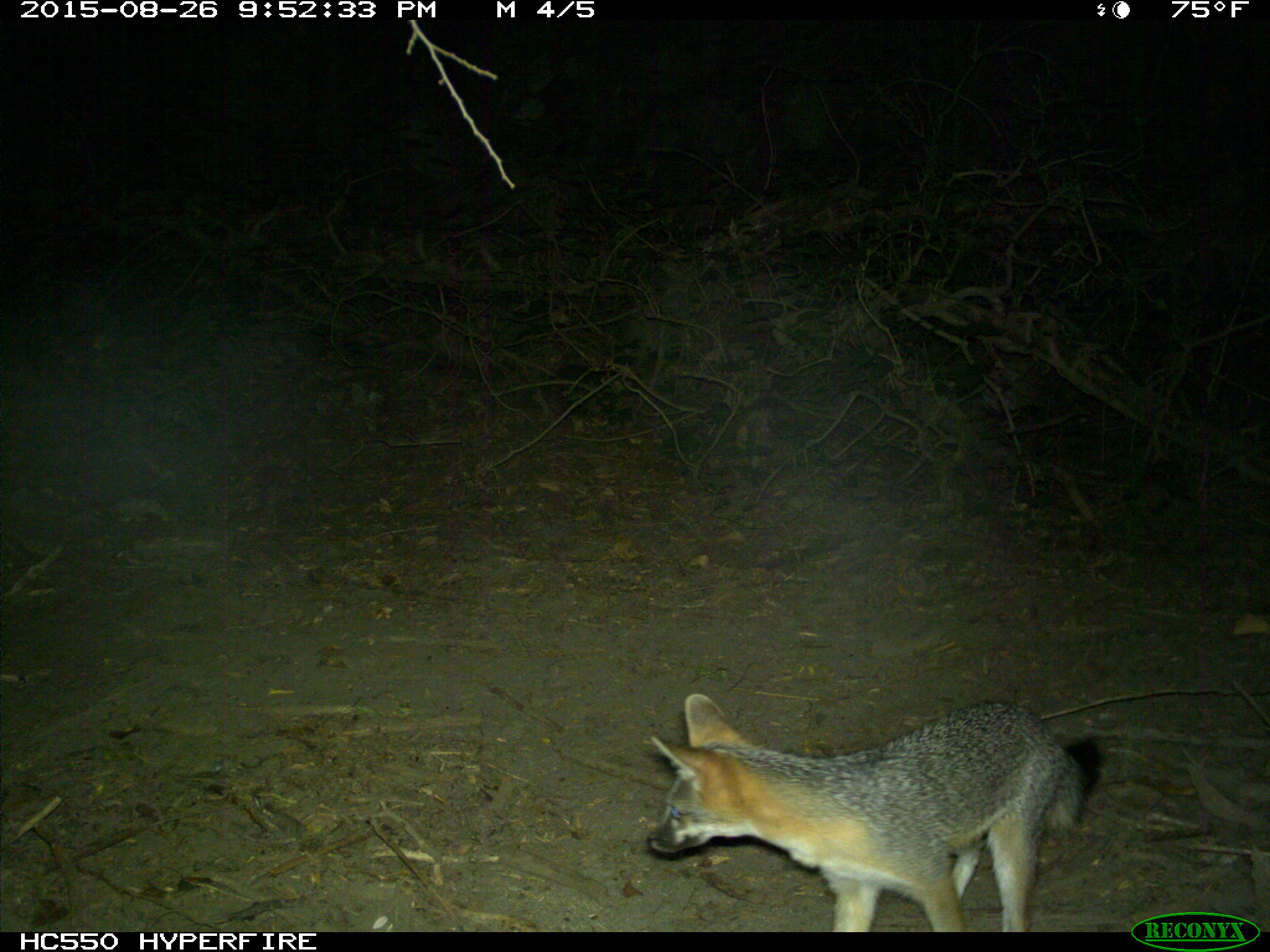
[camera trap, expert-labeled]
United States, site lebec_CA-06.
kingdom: Animalia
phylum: Chordata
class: Mammalia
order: Carnivora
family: Canidae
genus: Urocyon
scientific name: Urocyon cinereoargenteus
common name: gray fox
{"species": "Urocyon cinereoargenteus (gray fox)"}